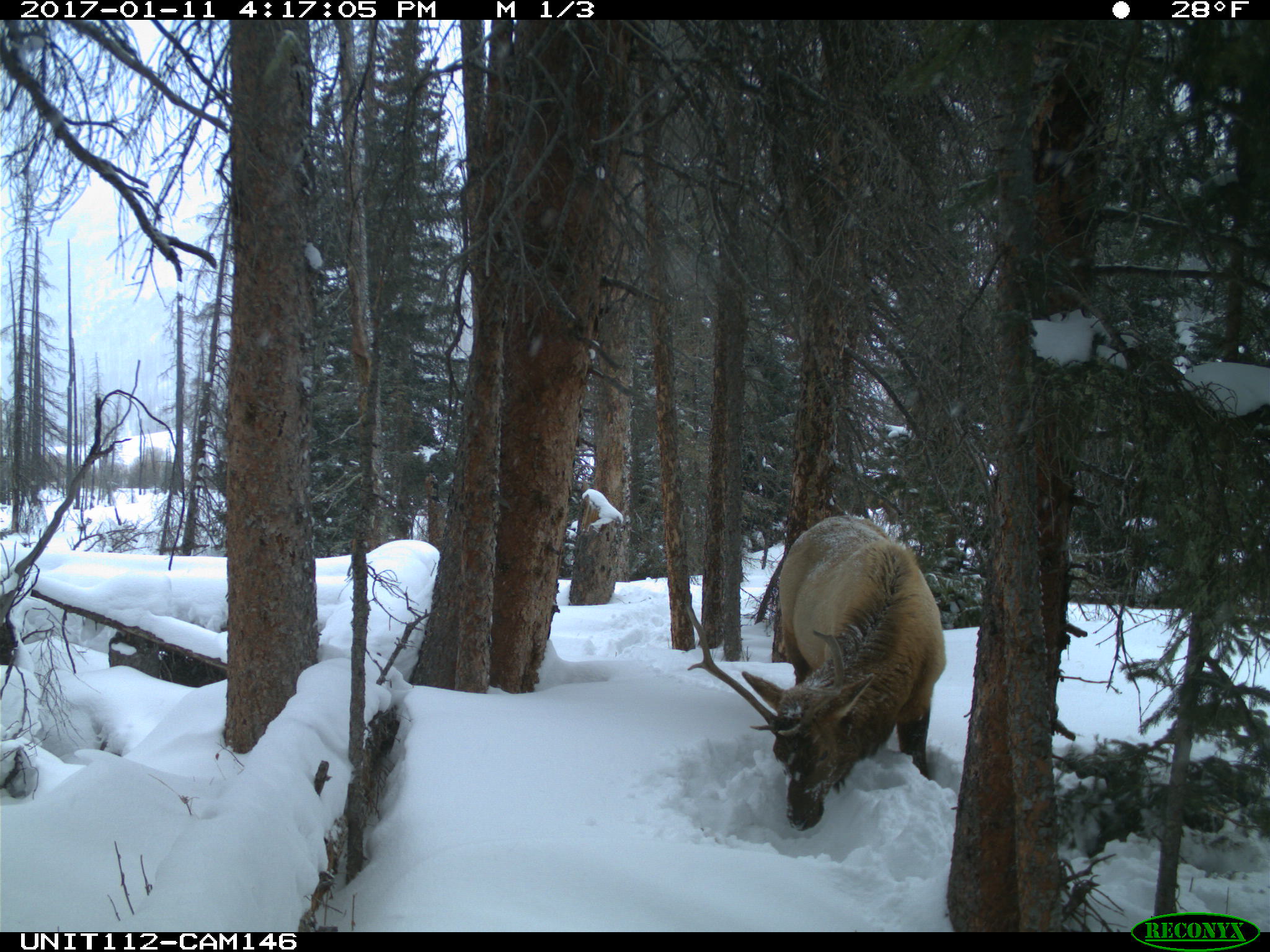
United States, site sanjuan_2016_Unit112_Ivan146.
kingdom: Animalia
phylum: Chordata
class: Mammalia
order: Artiodactyla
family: Cervidae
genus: Cervus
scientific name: Cervus elaphus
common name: red deer